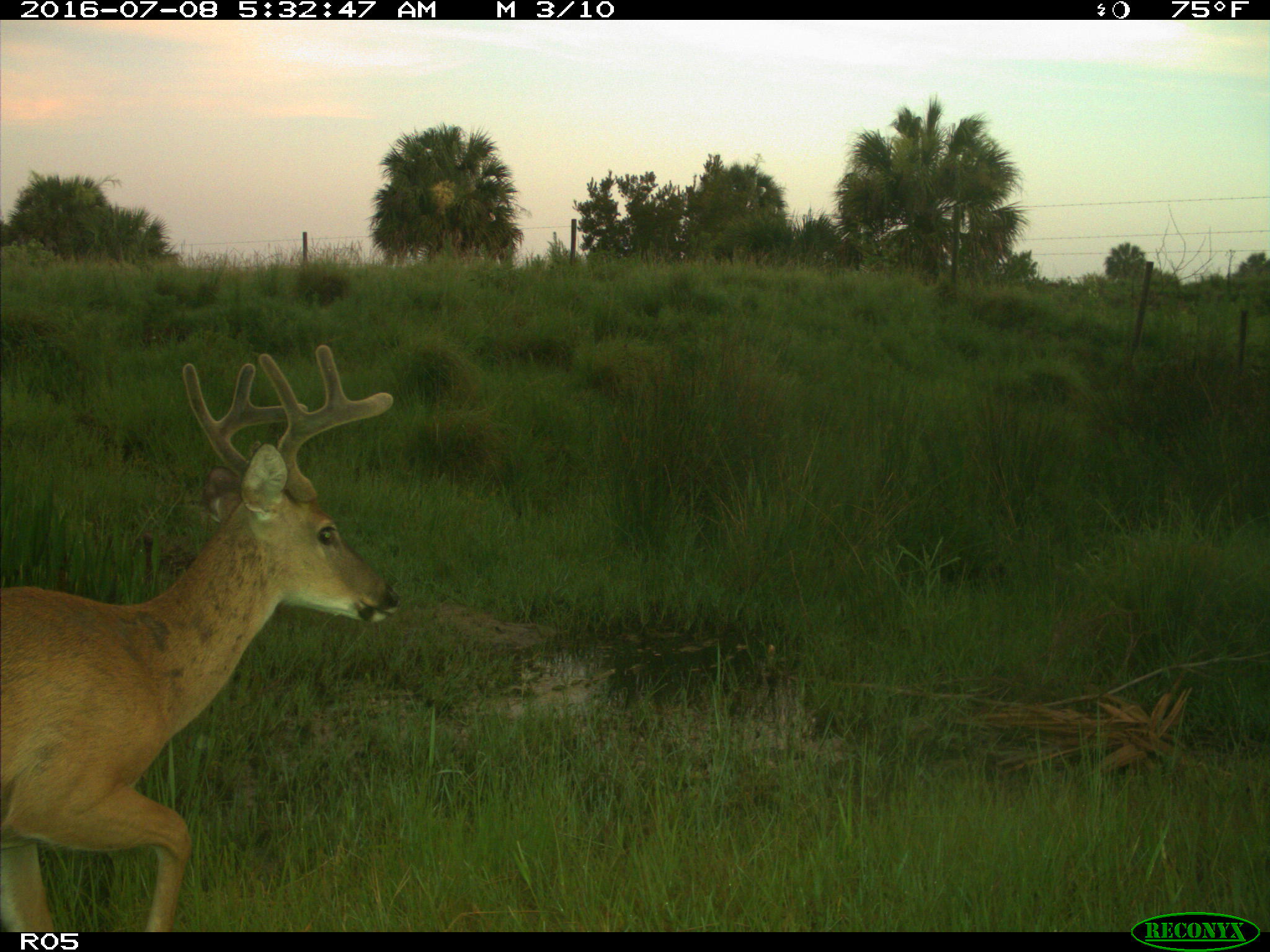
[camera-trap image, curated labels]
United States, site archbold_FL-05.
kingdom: Animalia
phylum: Chordata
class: Mammalia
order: Artiodactyla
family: Cervidae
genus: Odocoileus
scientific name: Odocoileus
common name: deer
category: unidentified deer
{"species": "unidentified deer (deer) (Odocoileus)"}